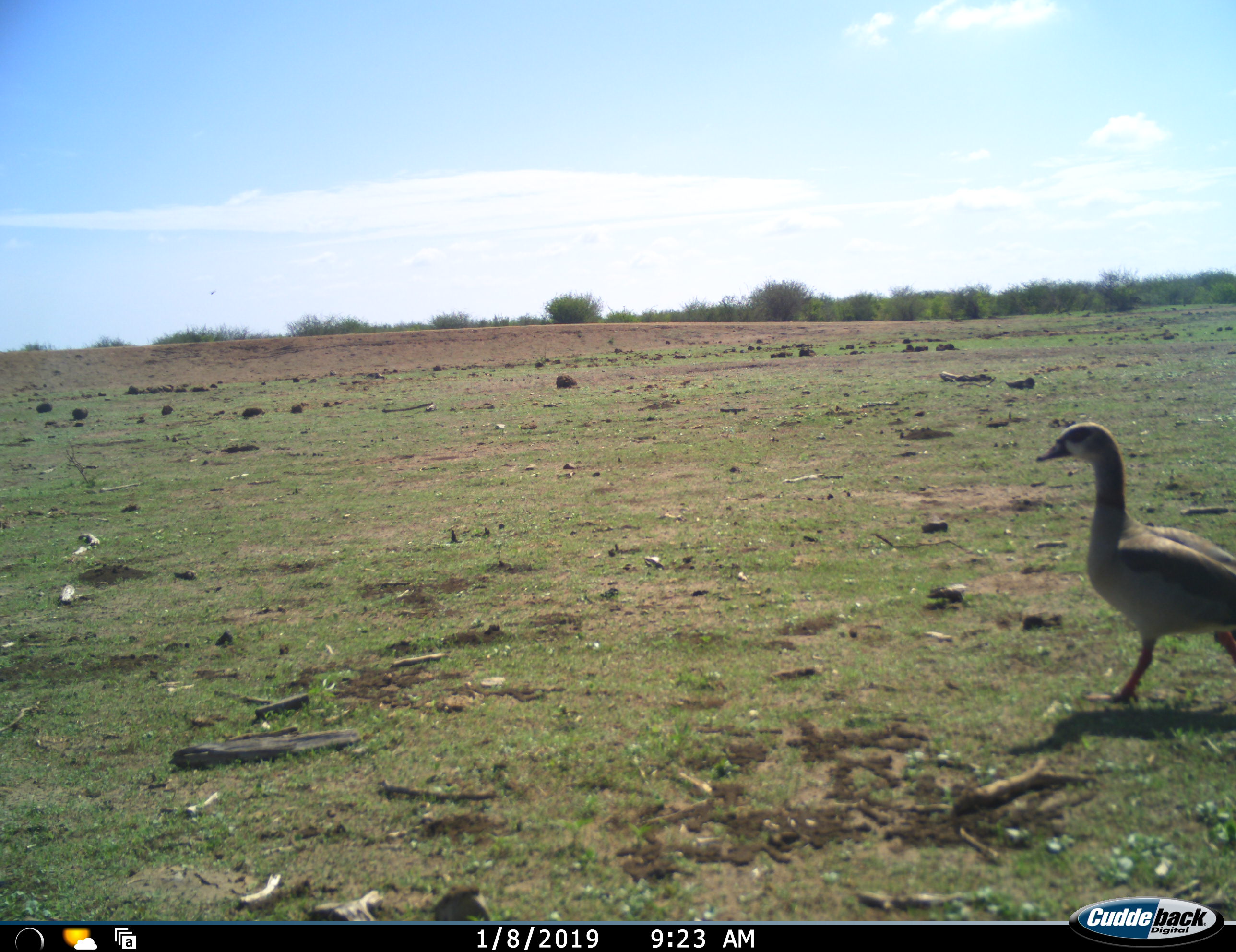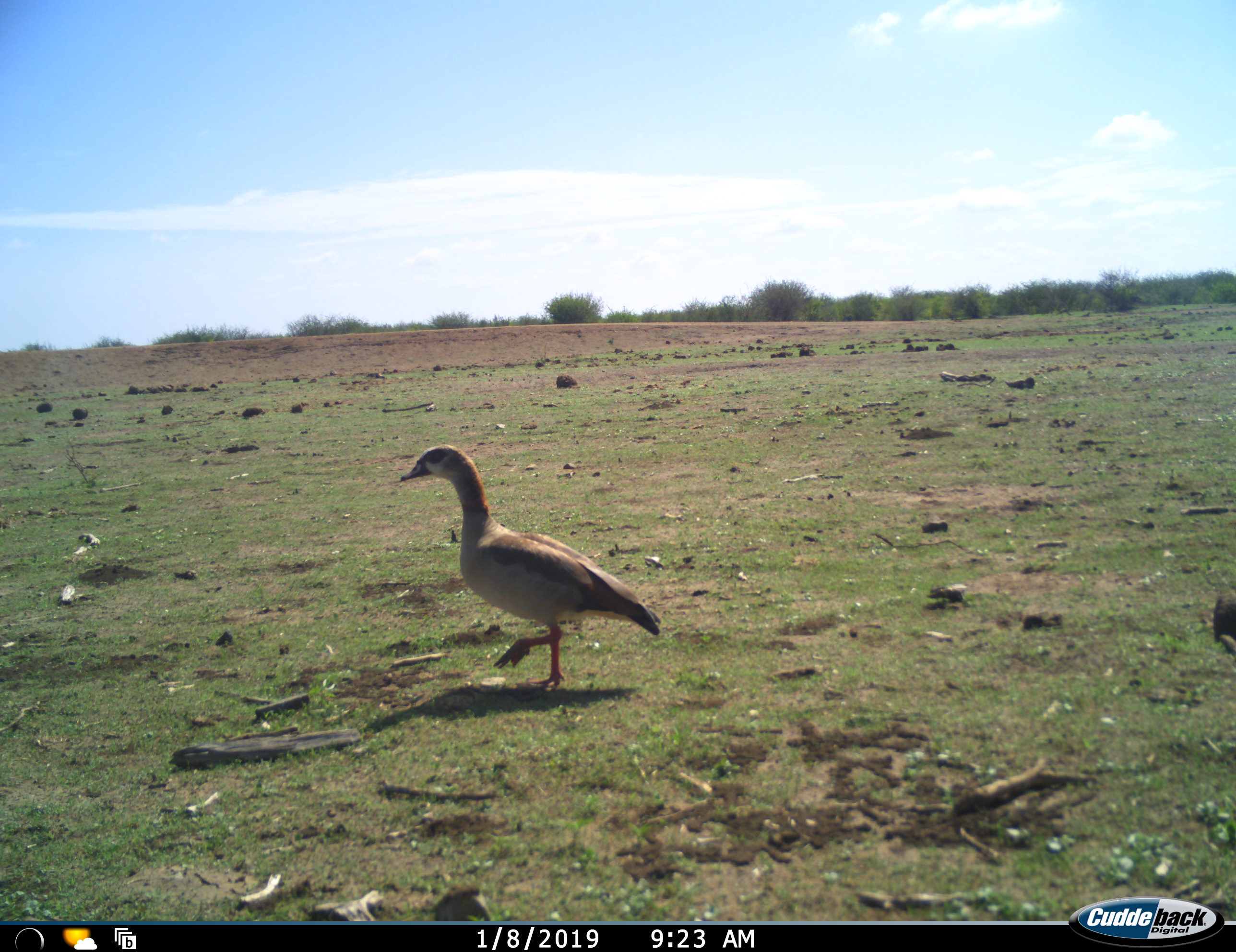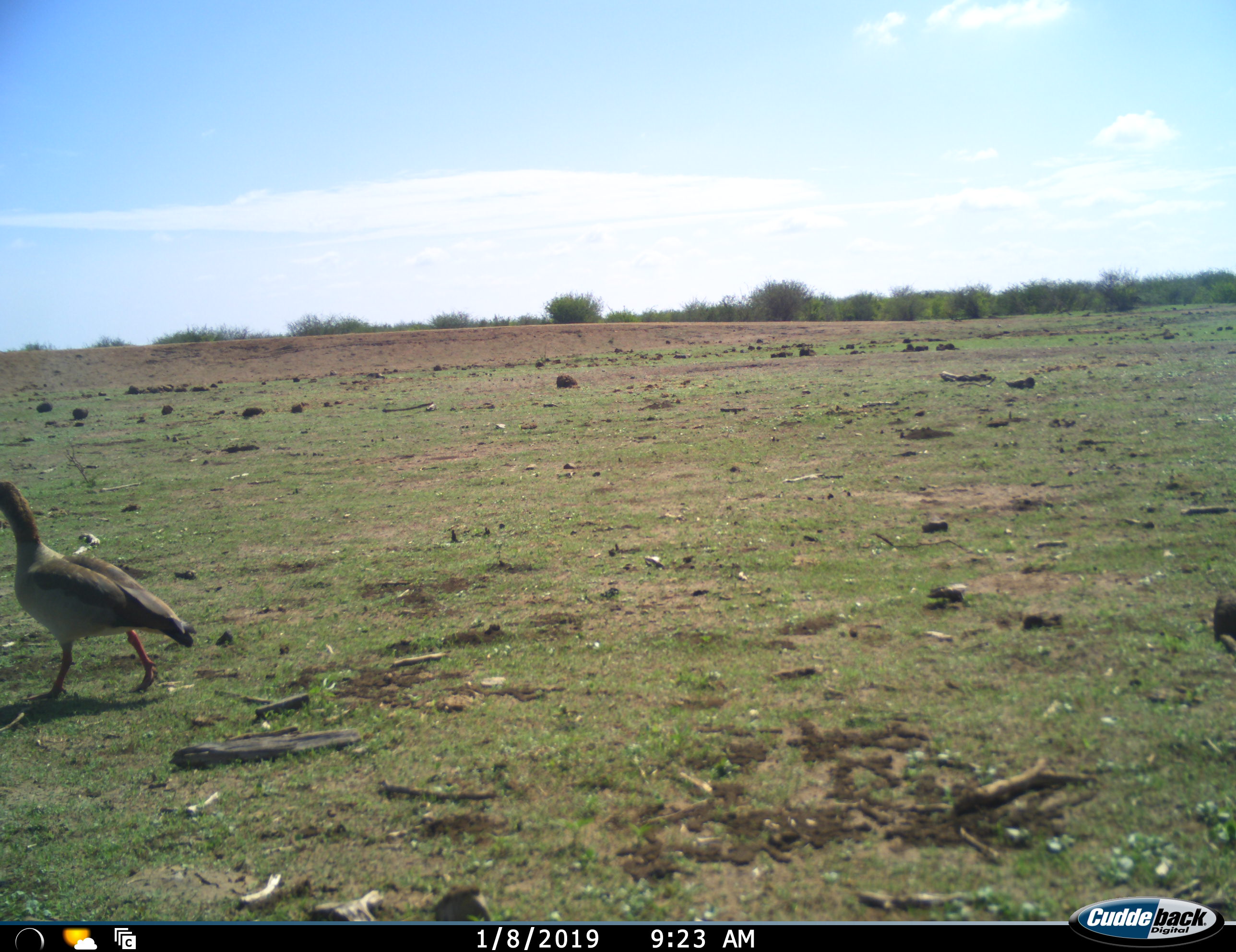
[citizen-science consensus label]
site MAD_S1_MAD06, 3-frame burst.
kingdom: Animalia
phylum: Chordata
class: Aves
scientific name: Aves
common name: bird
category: birdother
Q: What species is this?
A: Birdother (bird) (Aves).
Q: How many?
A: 1.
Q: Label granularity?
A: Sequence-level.